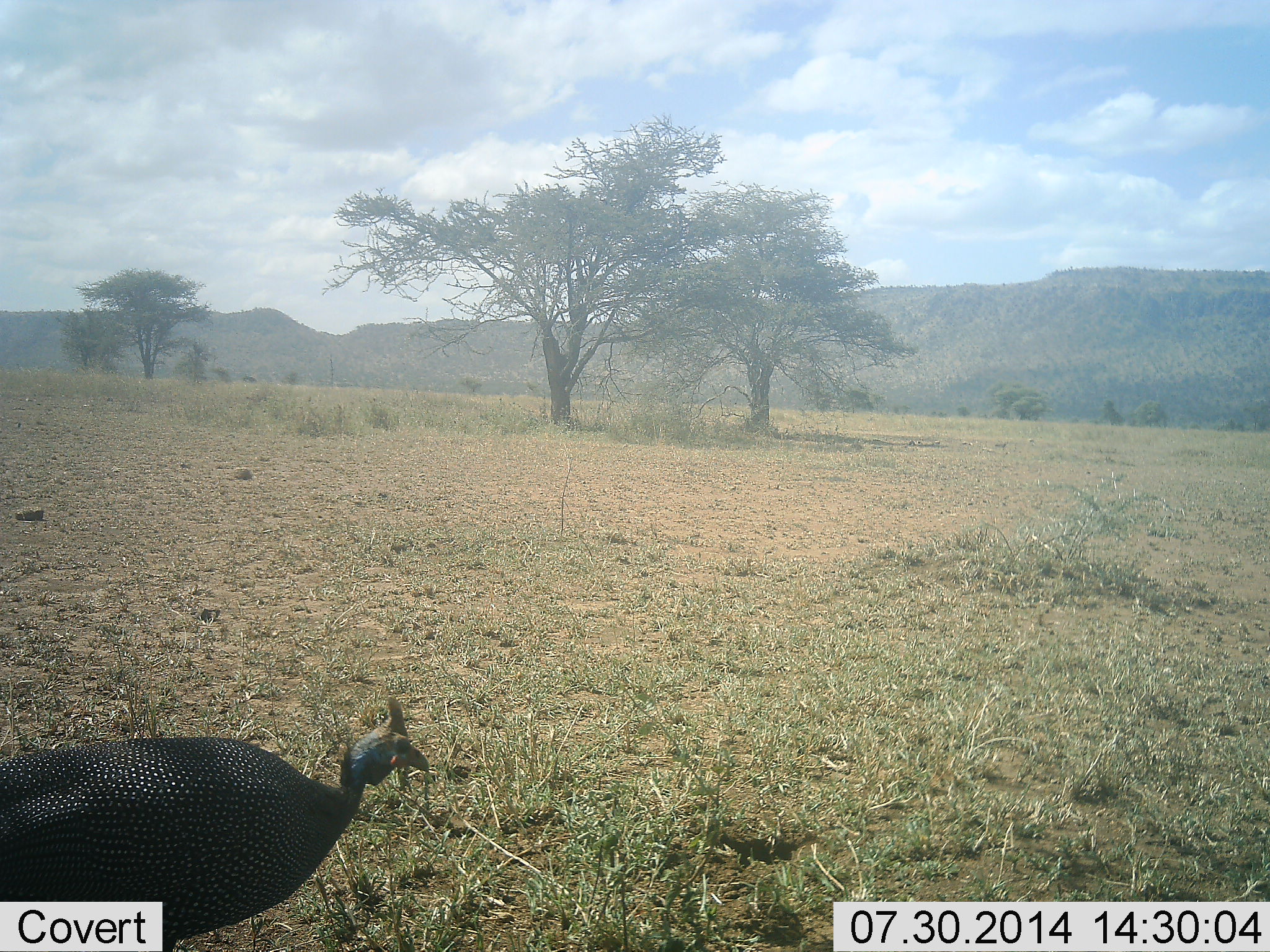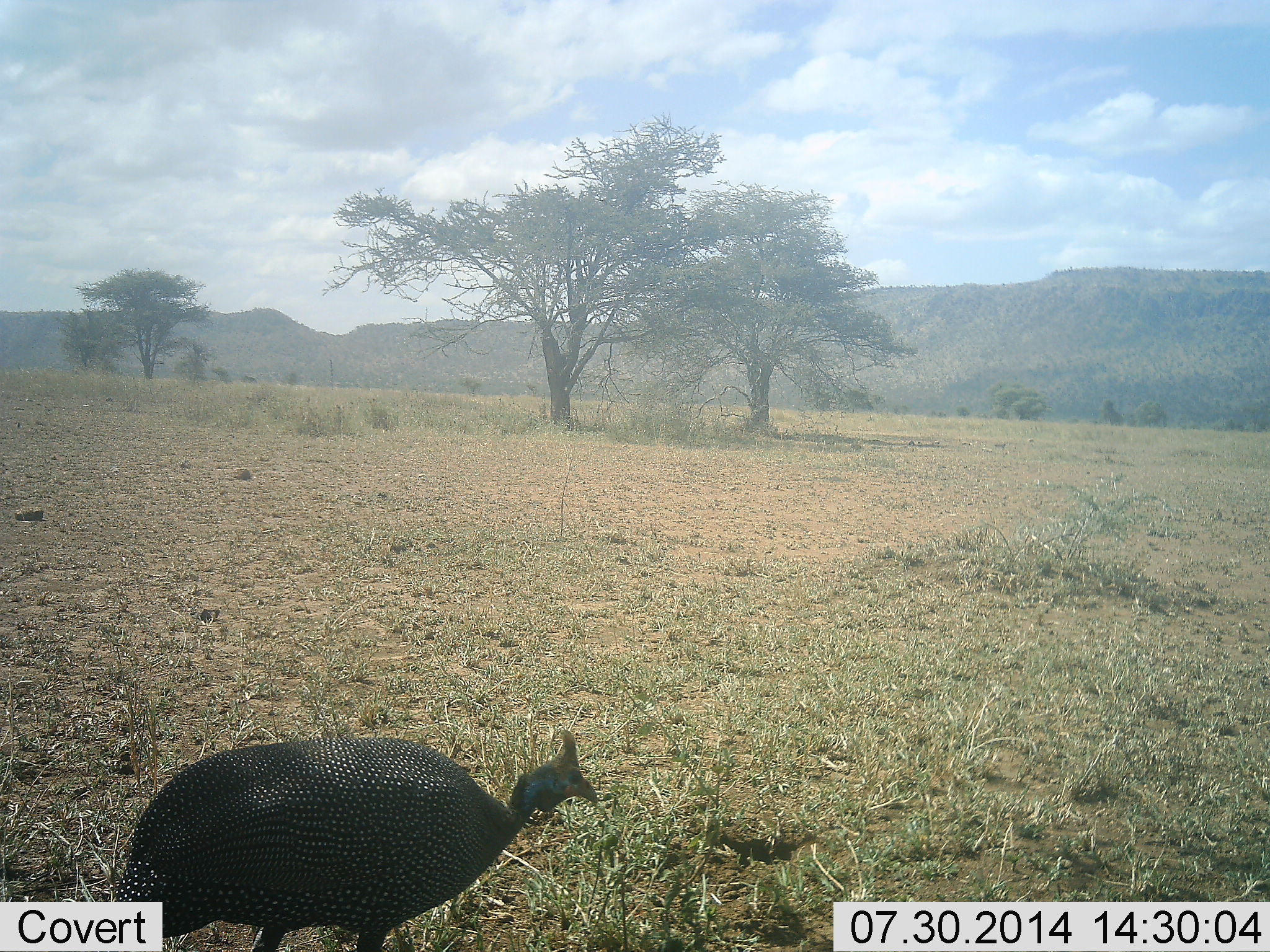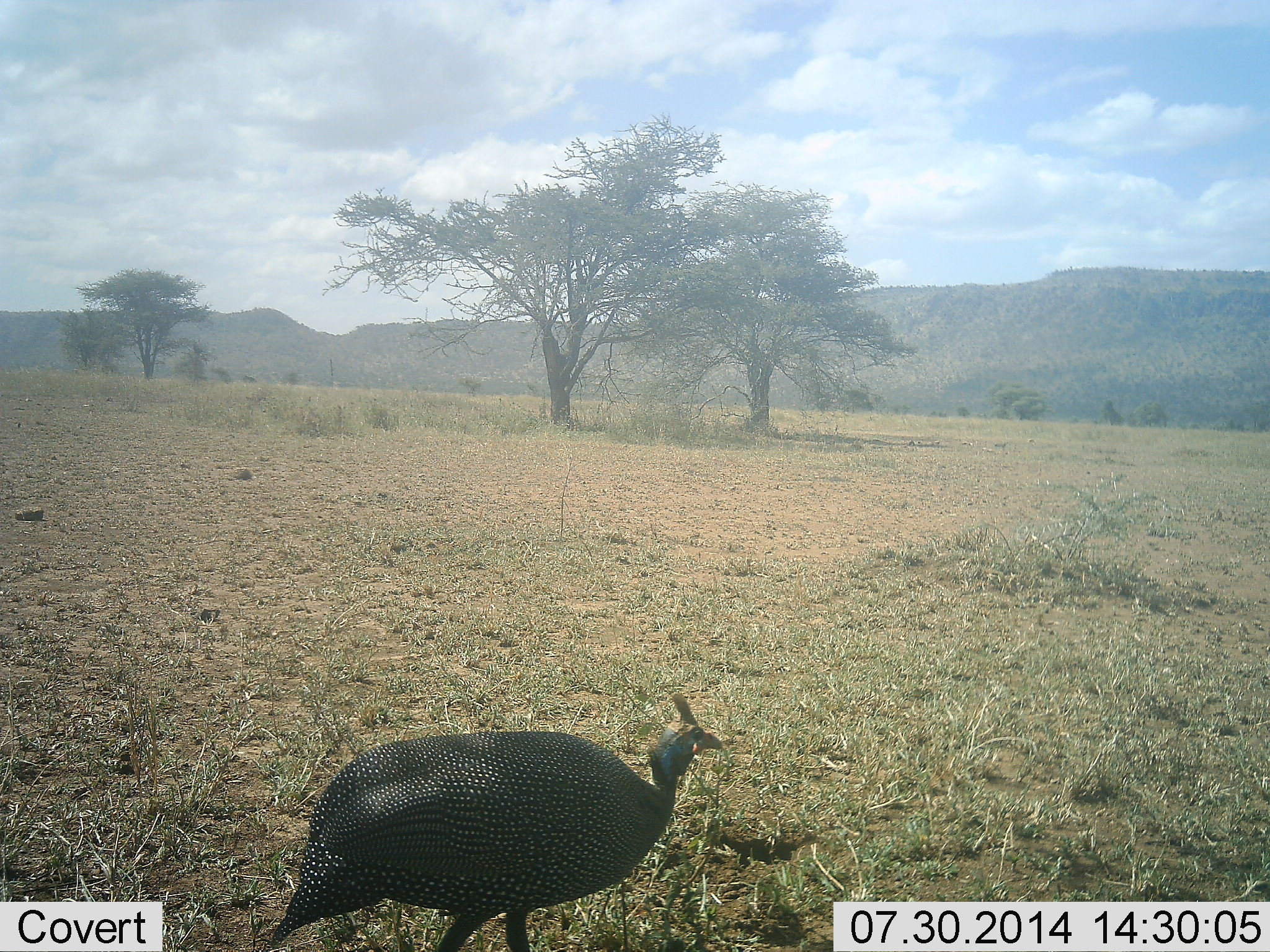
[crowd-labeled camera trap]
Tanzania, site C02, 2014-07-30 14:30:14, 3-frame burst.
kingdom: Animalia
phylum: Chordata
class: Aves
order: Galliformes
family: Numididae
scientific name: Numididae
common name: guinea fowl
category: guineafowl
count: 1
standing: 10%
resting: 0%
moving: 90%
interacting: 0%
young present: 0%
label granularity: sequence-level